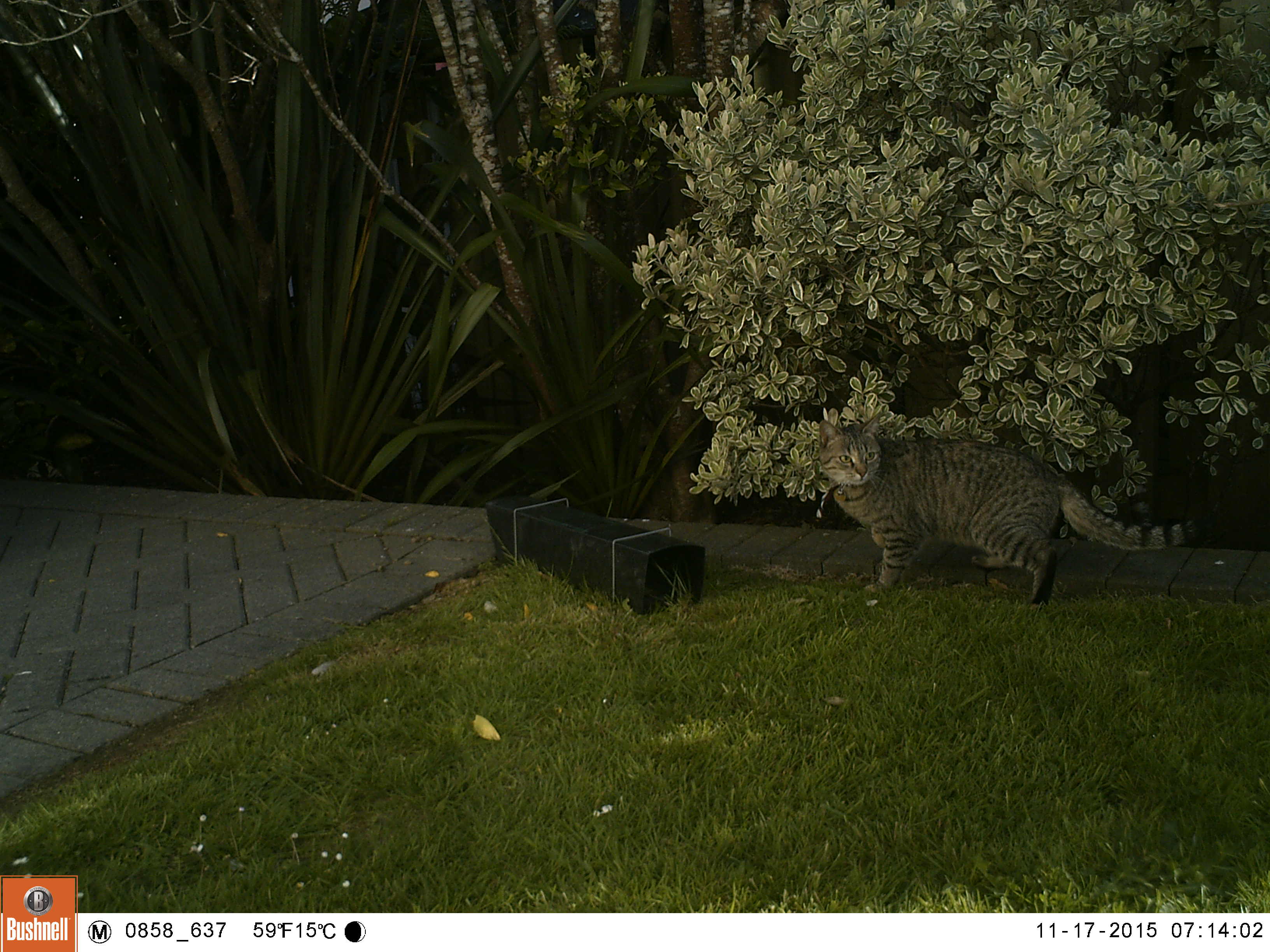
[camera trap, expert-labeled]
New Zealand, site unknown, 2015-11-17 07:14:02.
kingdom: Animalia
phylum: Chordata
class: Mammalia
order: Carnivora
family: Felidae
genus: Felis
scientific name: Felis catus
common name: domestic cat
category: cat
Cat (domestic cat) (Felis catus).